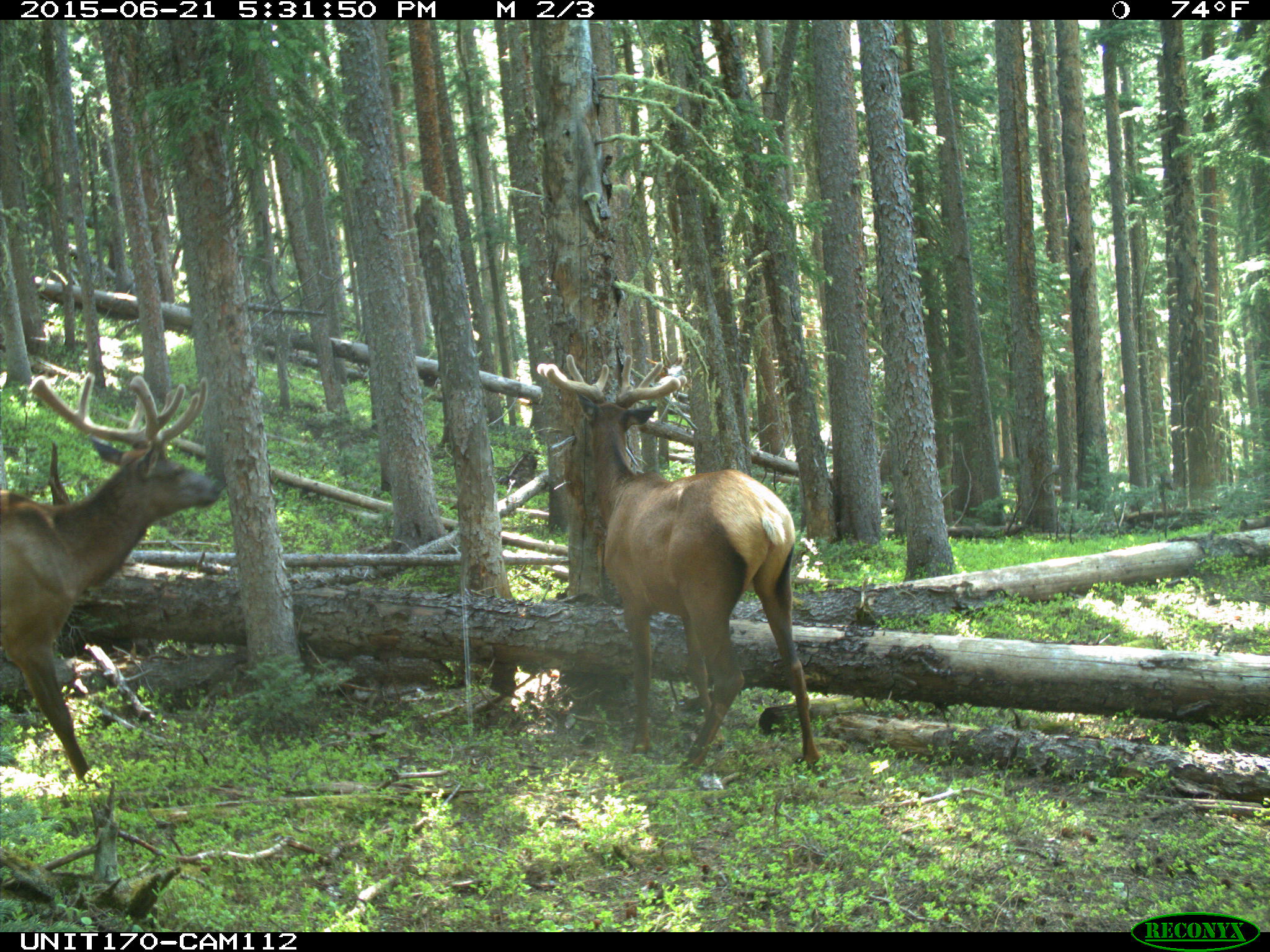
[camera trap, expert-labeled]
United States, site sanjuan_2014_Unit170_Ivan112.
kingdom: Animalia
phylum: Chordata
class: Mammalia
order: Artiodactyla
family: Cervidae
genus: Cervus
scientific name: Cervus elaphus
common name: red deer